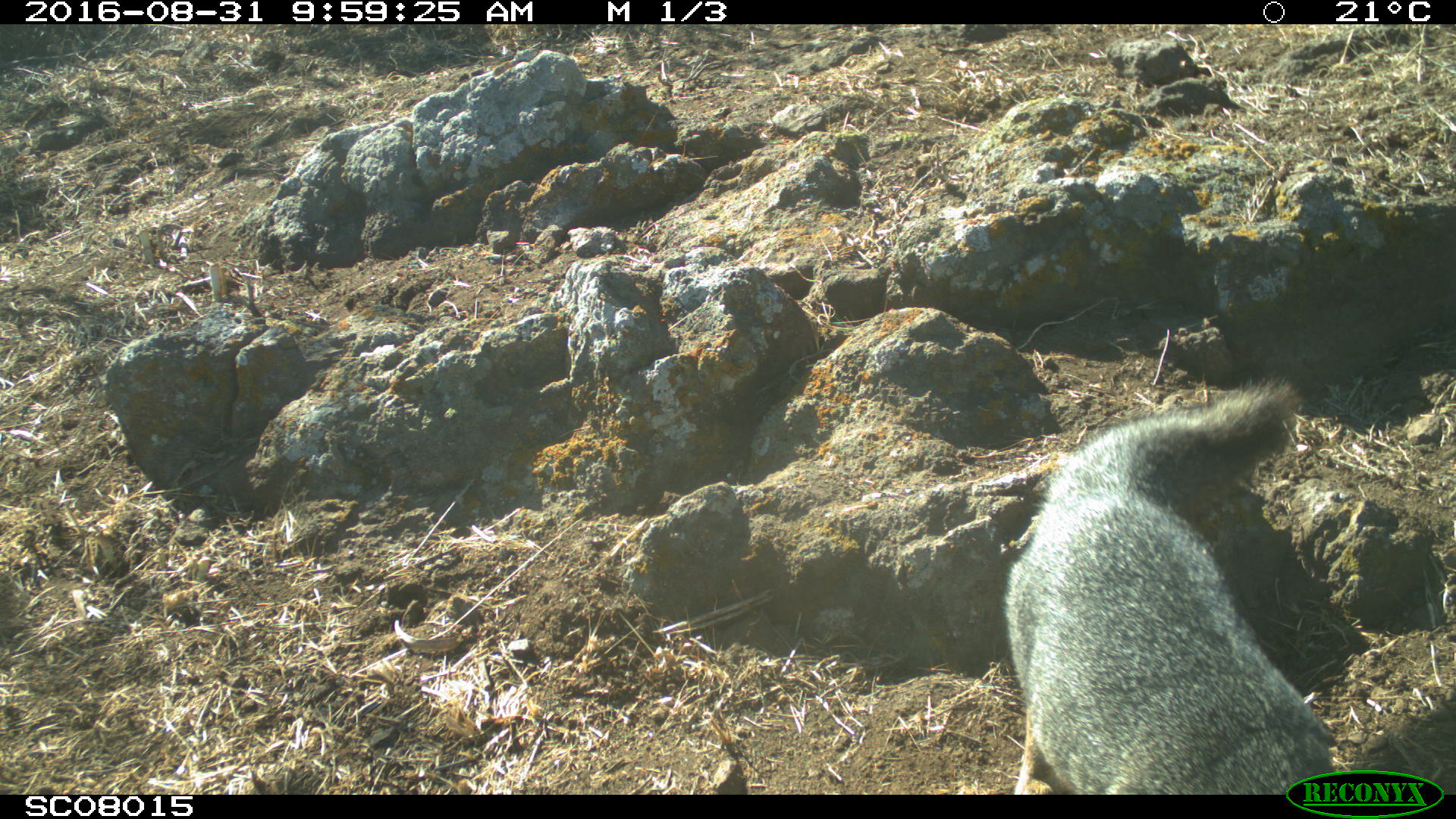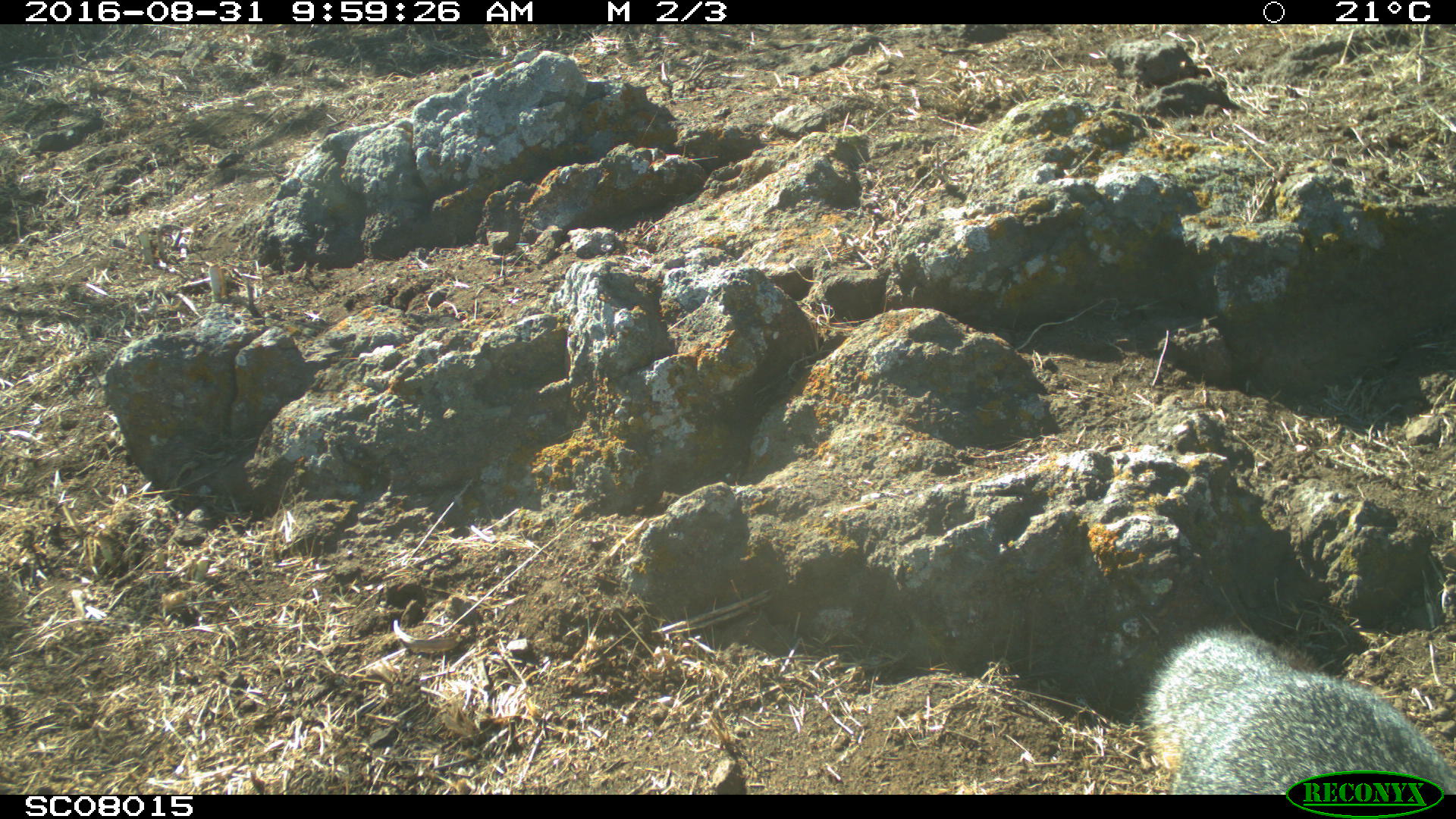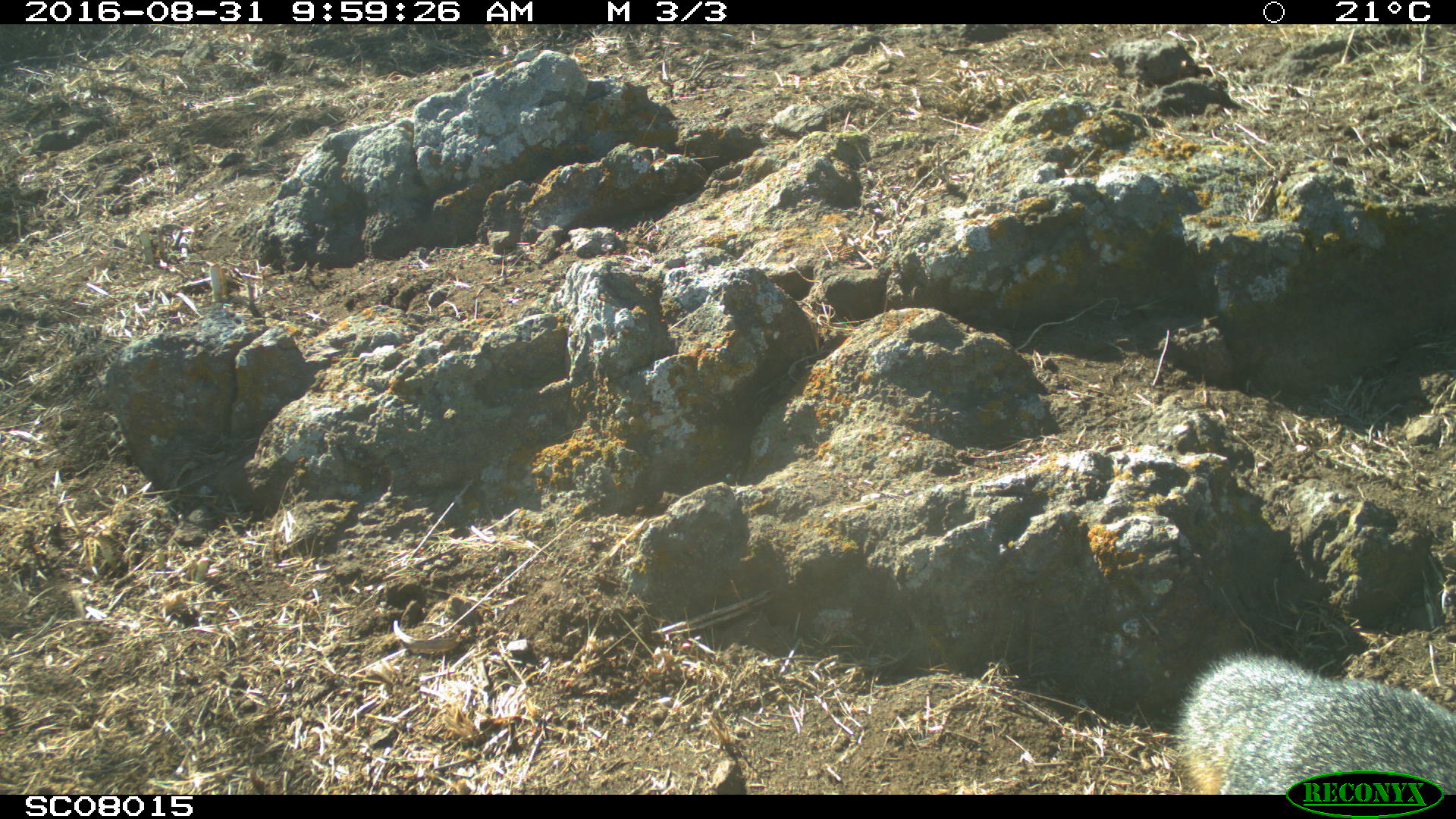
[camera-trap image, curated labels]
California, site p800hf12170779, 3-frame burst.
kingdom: Animalia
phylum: Chordata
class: Mammalia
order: Carnivora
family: Canidae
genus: Urocyon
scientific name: Urocyon littoralis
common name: island fox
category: fox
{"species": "fox (island fox) (Urocyon littoralis)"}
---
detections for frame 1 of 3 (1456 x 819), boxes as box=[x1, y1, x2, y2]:
fox: box=[1002, 379, 1335, 794]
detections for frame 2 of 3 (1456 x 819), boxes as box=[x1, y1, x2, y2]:
fox: box=[1143, 628, 1455, 795]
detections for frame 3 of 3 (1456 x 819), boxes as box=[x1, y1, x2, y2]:
fox: box=[1169, 647, 1454, 792]